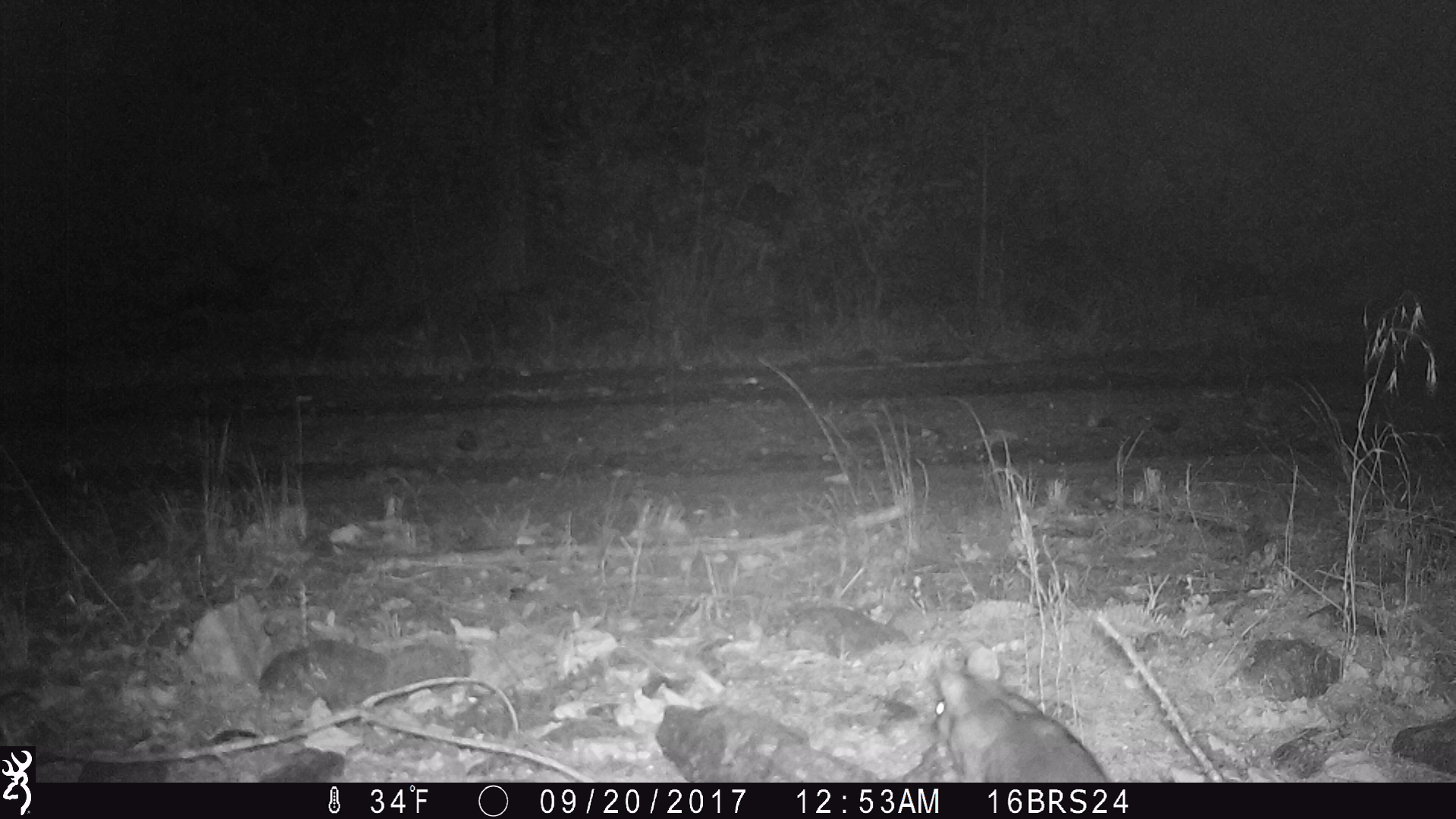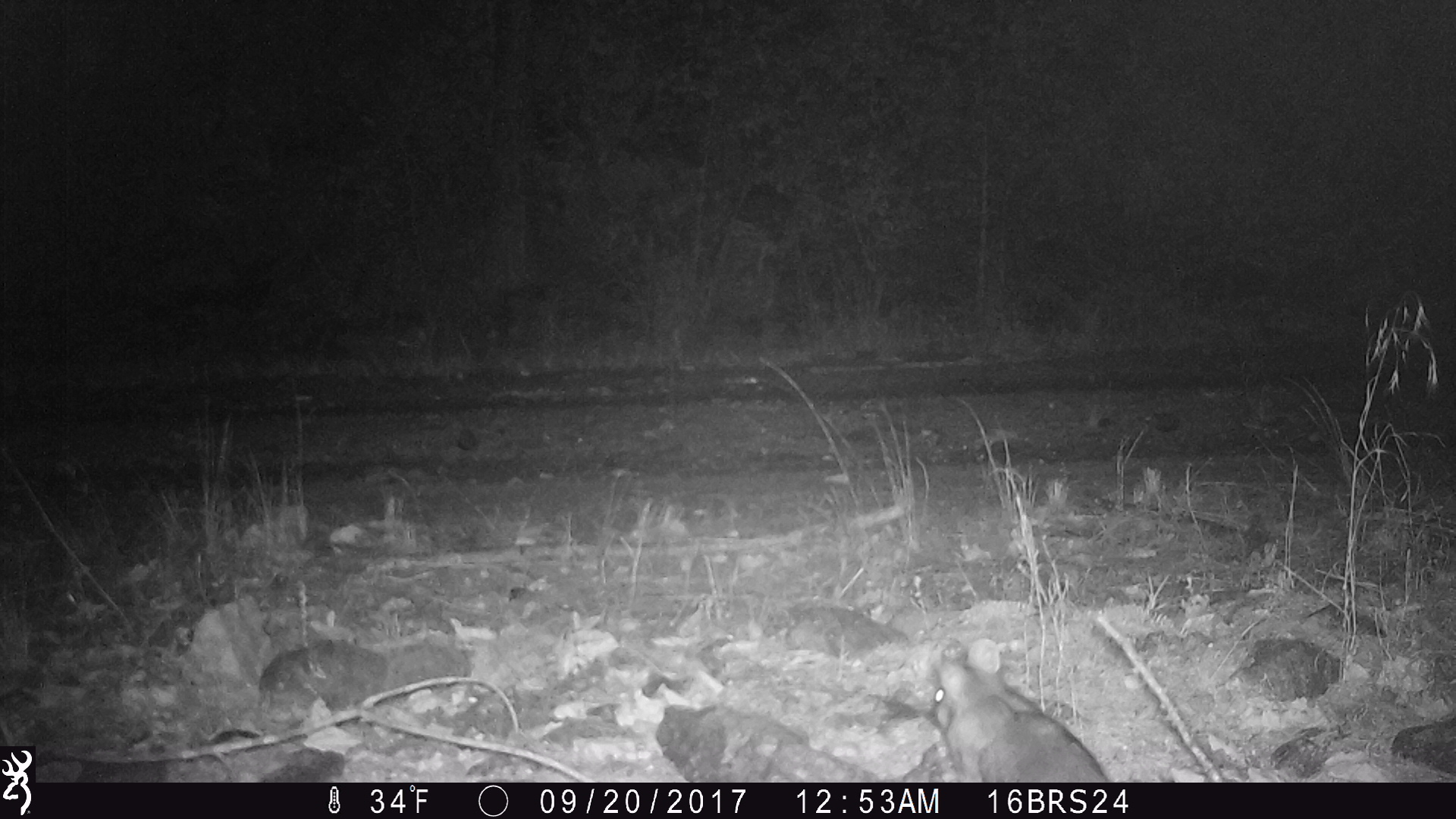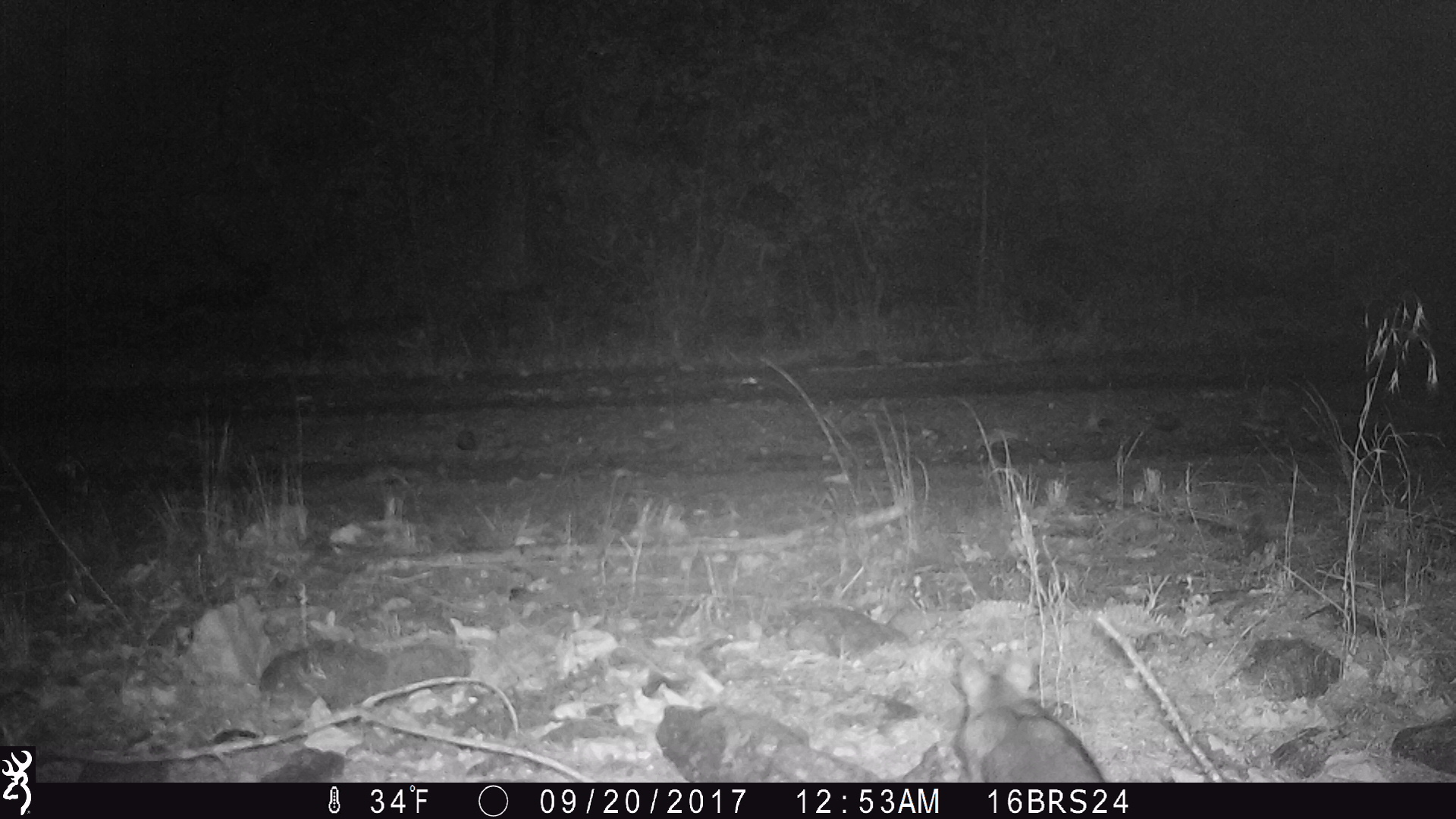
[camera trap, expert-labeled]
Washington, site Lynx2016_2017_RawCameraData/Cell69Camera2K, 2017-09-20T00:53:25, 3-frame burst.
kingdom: Animalia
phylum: Chordata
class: Mammalia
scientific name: Mammalia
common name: small mammal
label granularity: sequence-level